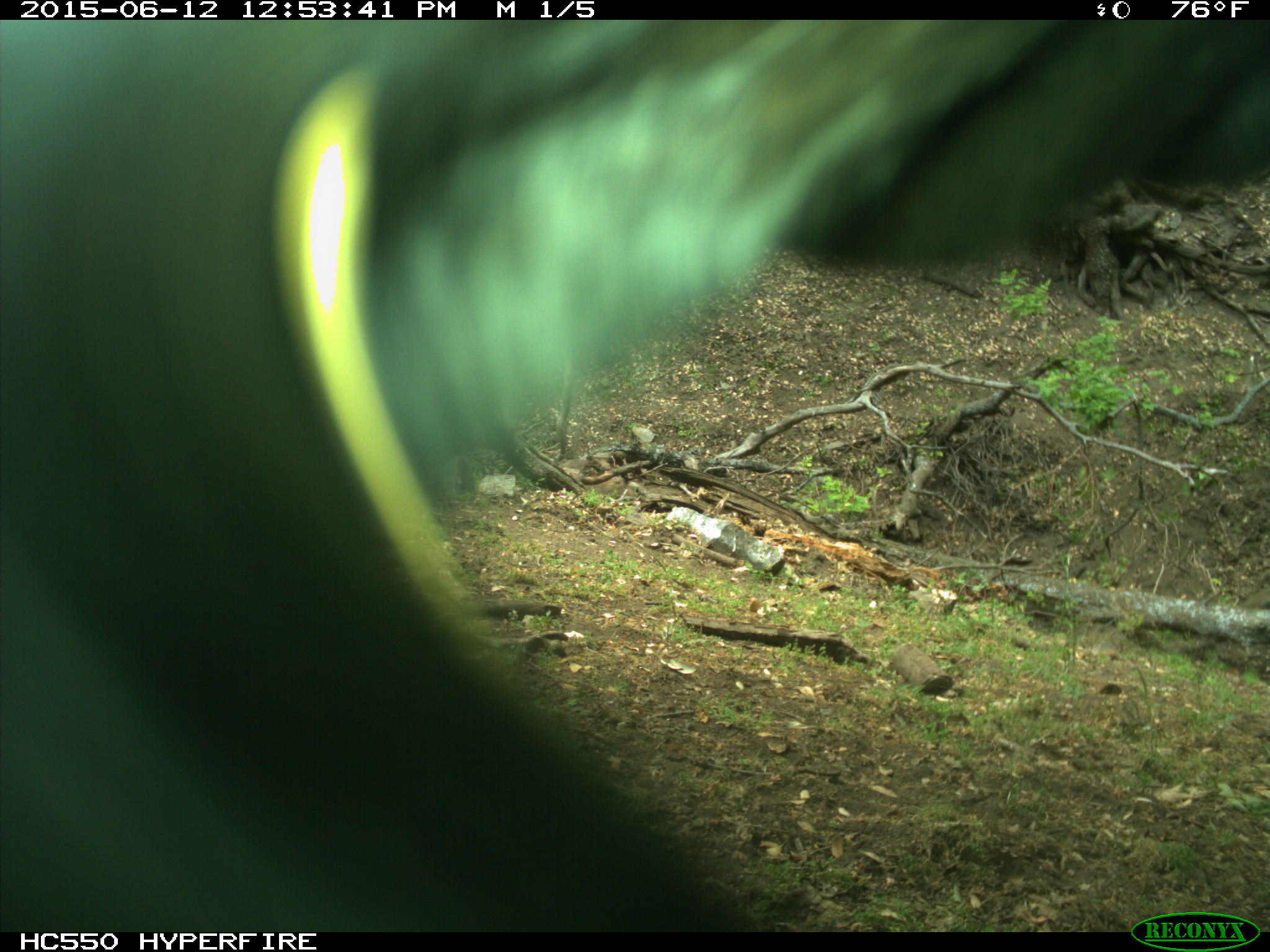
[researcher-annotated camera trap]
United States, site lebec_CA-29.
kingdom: Animalia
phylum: Chordata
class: Mammalia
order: Artiodactyla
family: Bovidae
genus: Bos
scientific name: Bos taurus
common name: domestic cow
Bos taurus (domestic cow).